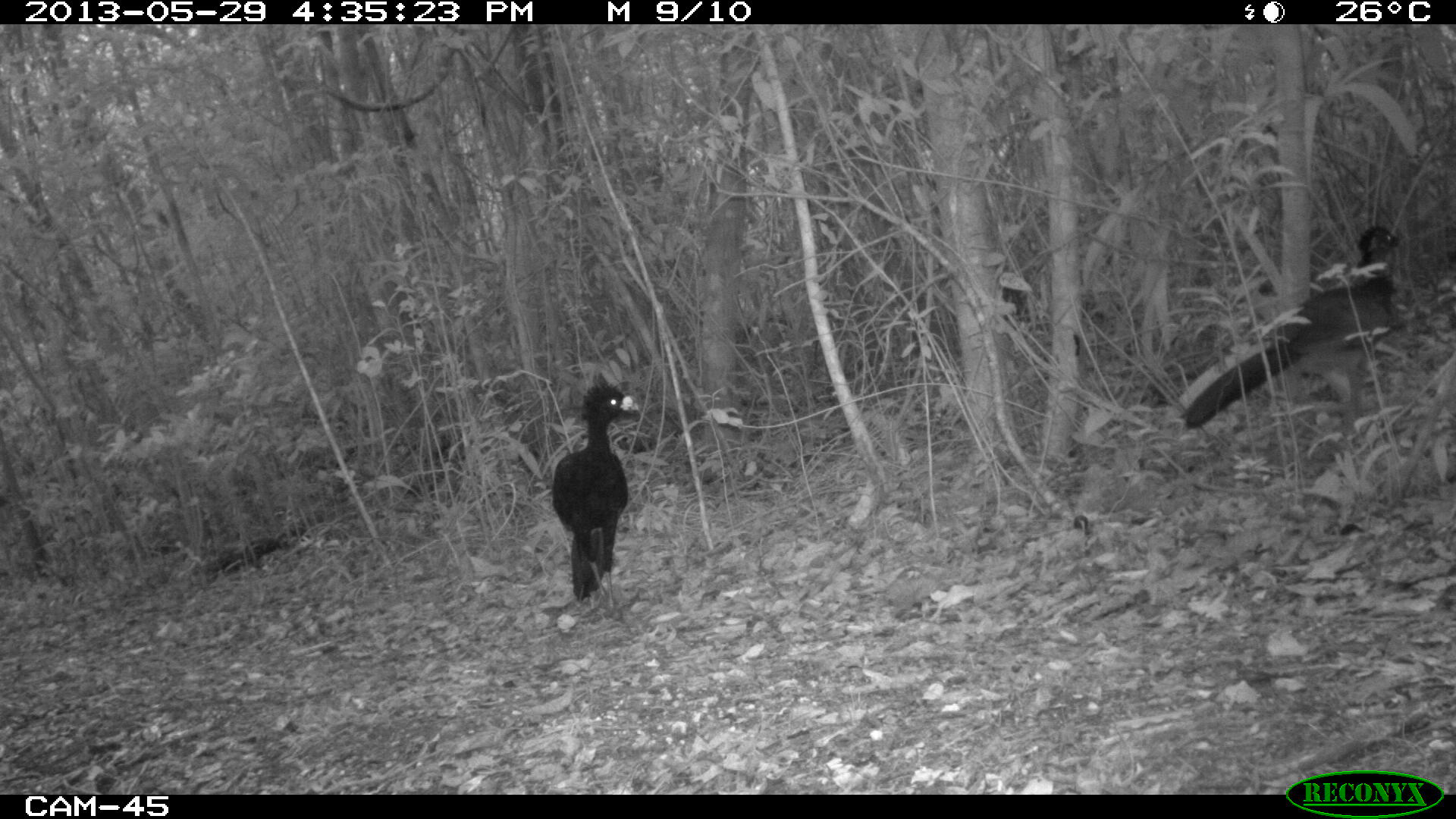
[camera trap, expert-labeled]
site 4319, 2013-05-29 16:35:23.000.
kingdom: Animalia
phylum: Chordata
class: Aves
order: Galliformes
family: Cracidae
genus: Crax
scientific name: Crax rubra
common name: great curassow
Crax rubra (great curassow), count 2.